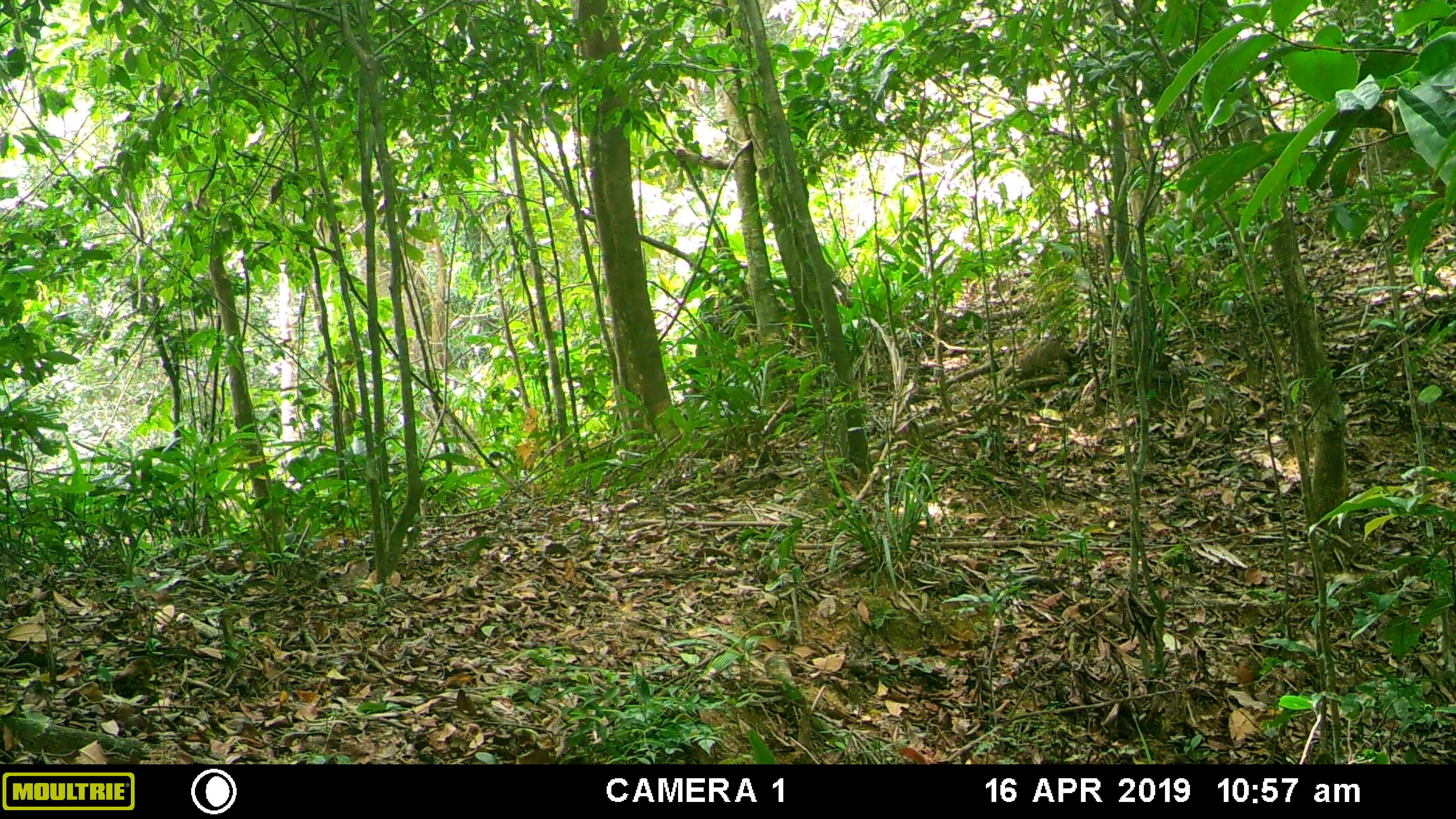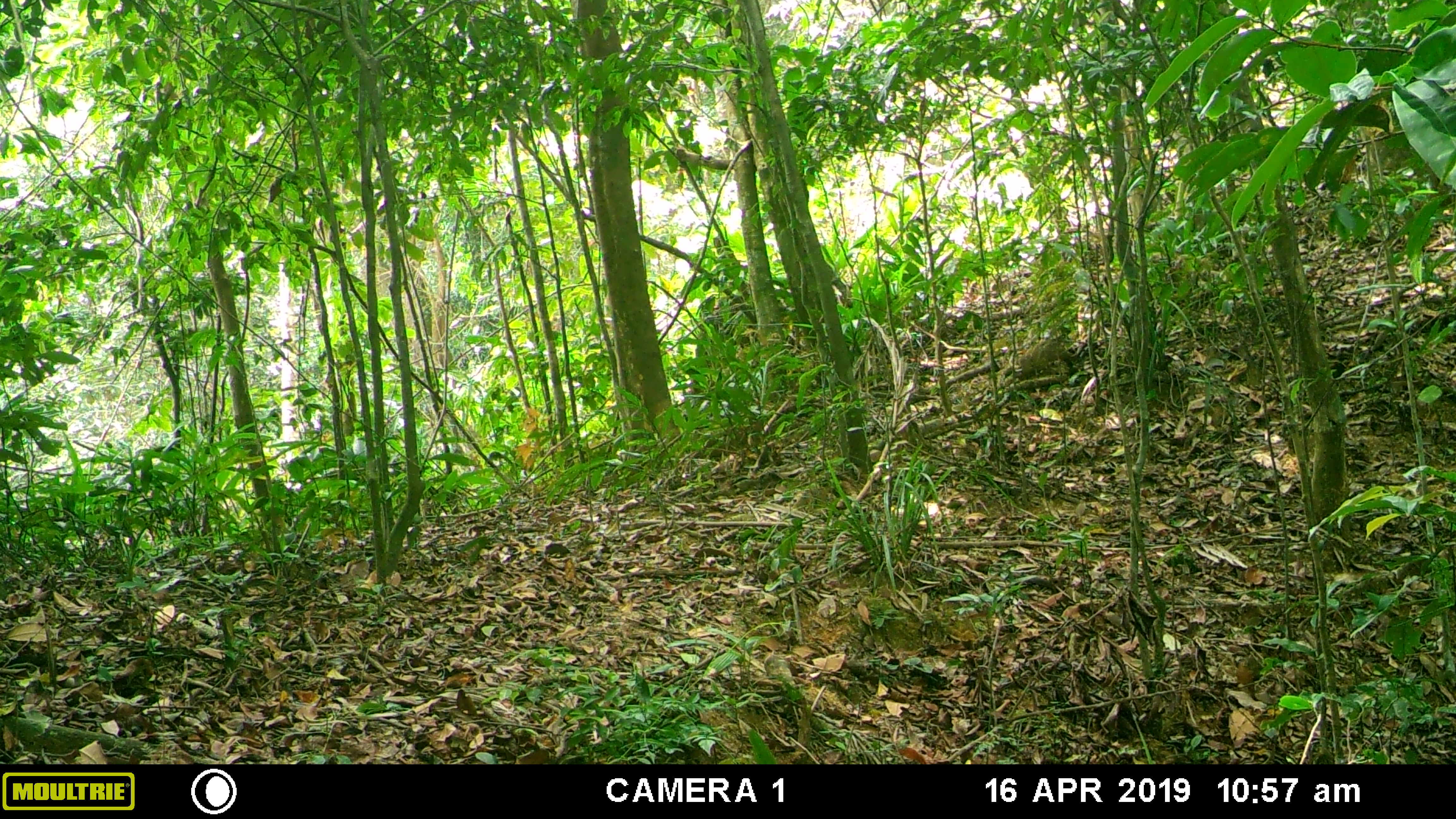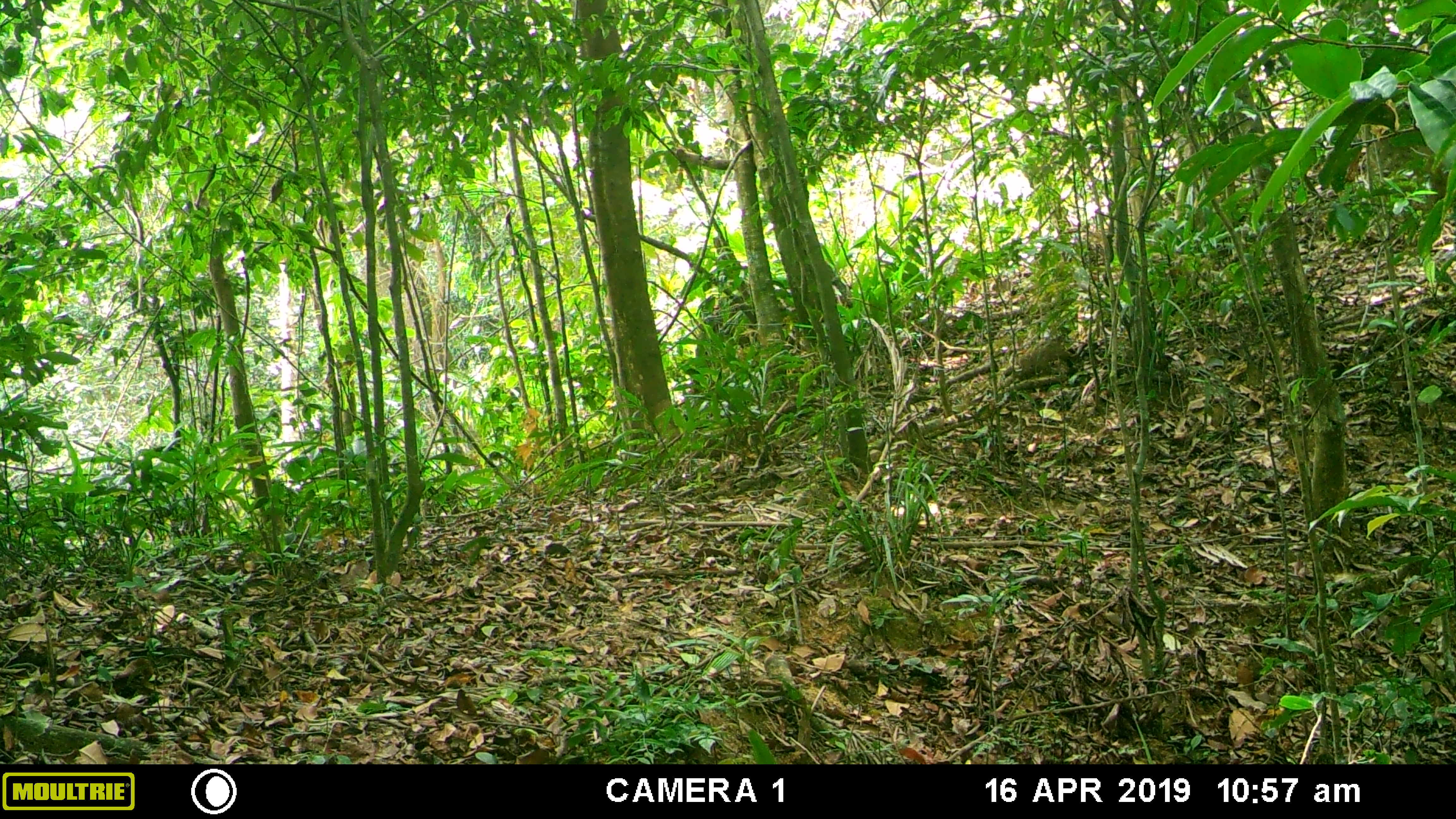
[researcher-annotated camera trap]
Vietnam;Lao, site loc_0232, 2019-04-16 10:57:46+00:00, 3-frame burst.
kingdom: Animalia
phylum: Chordata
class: Mammalia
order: Primates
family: Cercopithecidae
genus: Macaca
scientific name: Macaca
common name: macaques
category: assam or rhesus macaque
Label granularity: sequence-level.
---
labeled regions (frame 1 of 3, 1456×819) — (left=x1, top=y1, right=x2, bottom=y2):
assam or rhesus macaque: (left=1018, top=338, right=1067, bottom=378)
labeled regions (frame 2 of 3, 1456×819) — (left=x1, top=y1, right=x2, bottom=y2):
assam or rhesus macaque: (left=1018, top=338, right=1067, bottom=378)